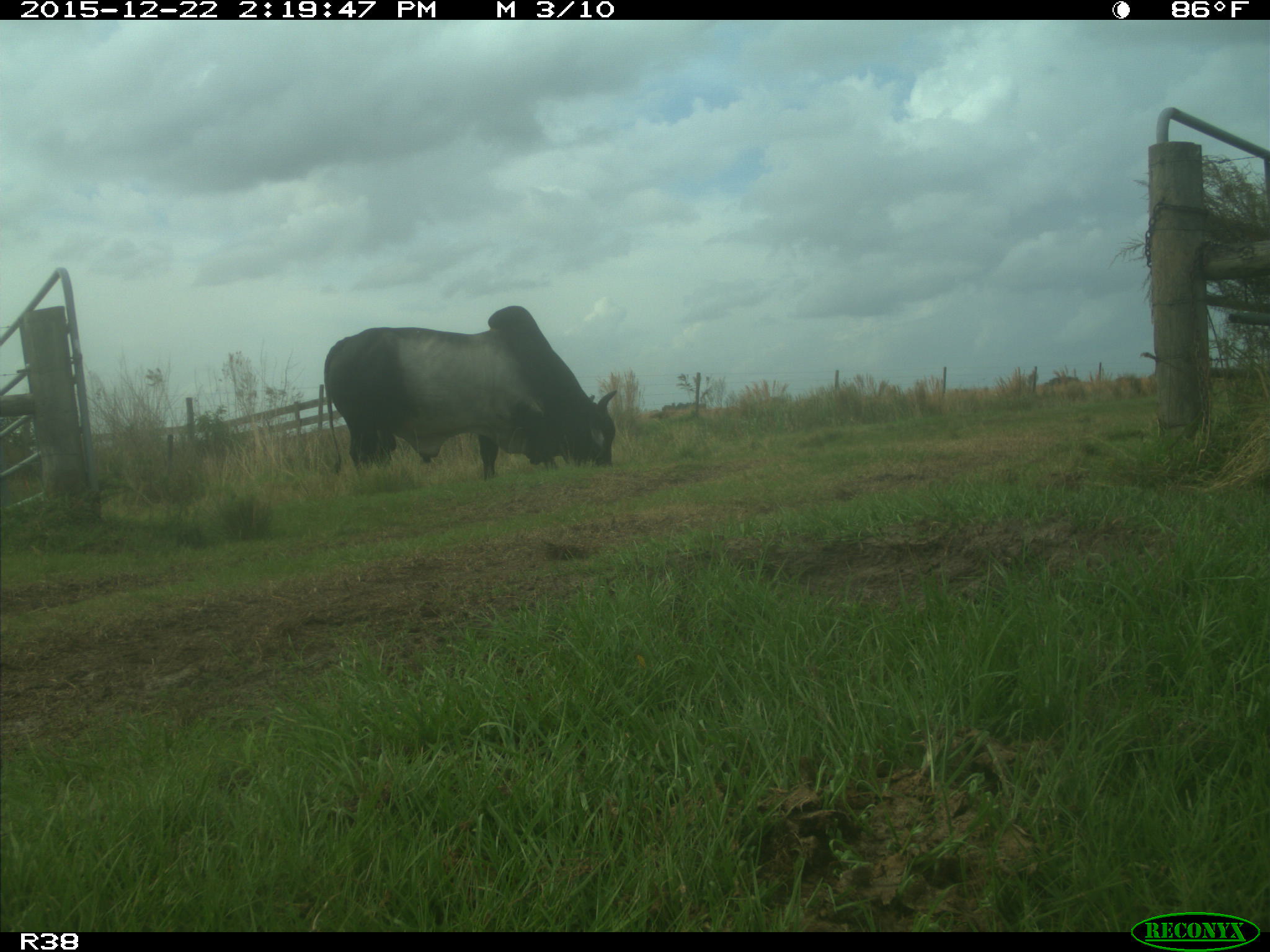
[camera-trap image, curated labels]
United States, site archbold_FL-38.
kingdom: Animalia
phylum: Chordata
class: Mammalia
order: Artiodactyla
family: Bovidae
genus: Bos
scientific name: Bos taurus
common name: domestic cow